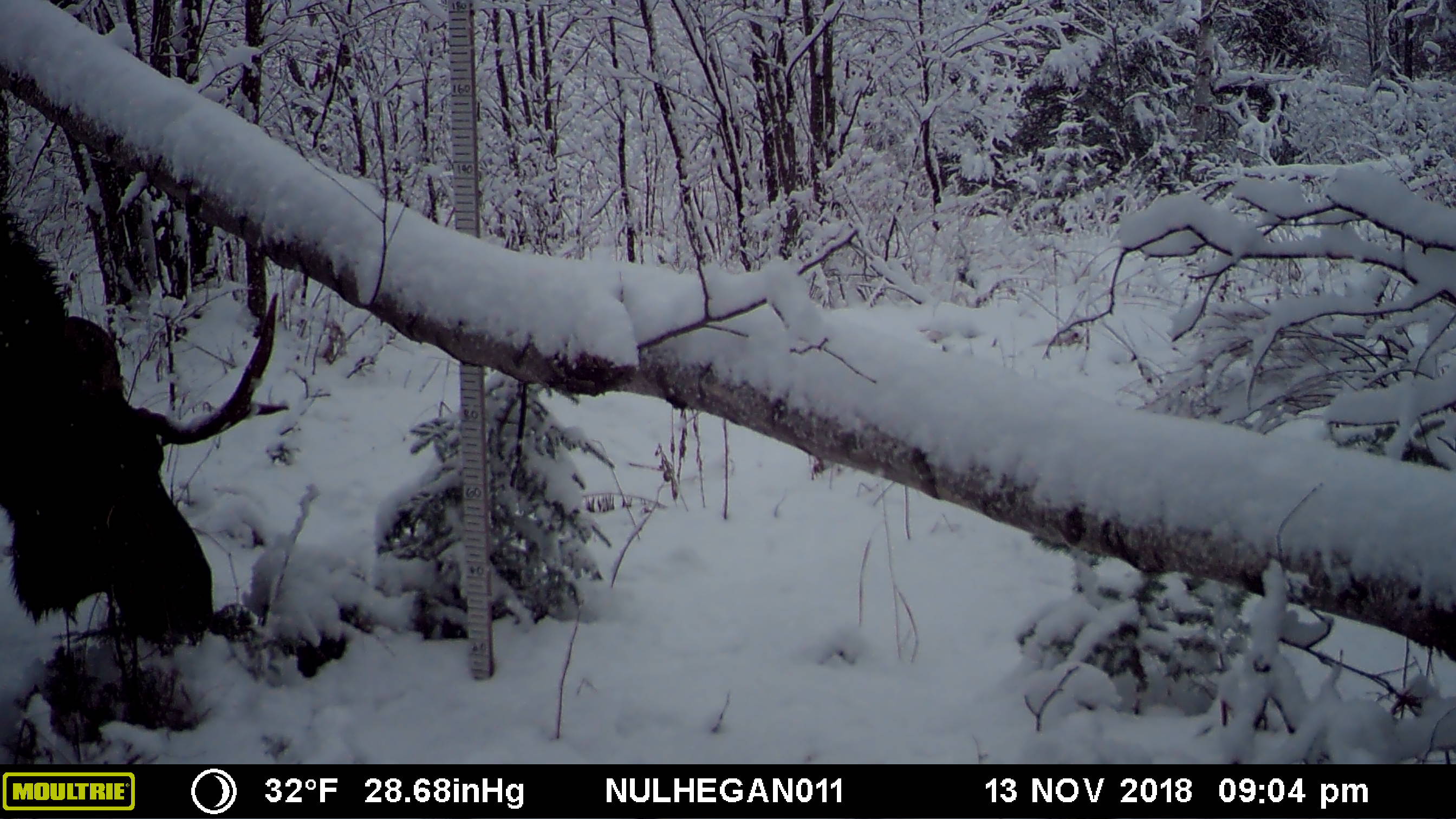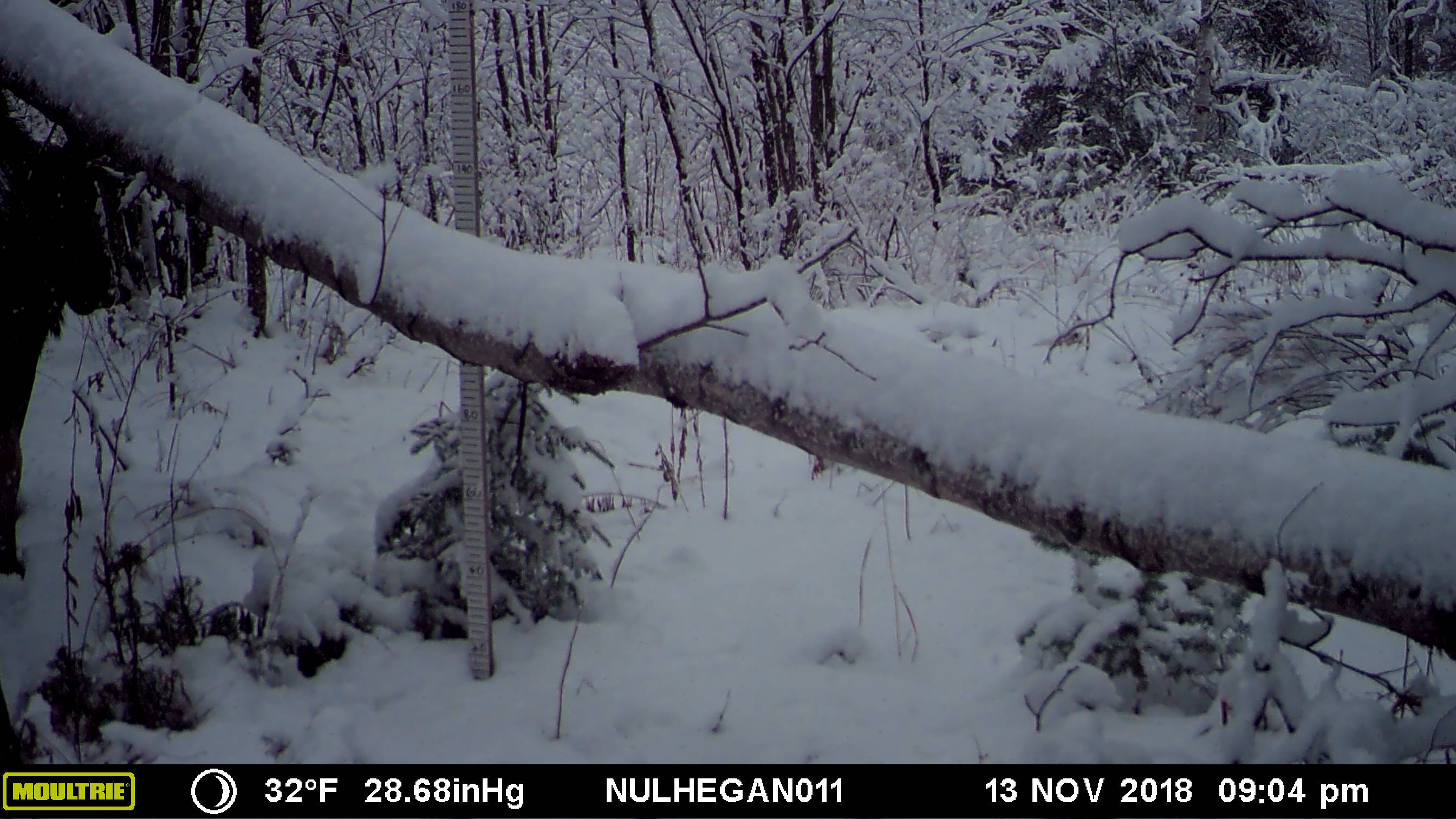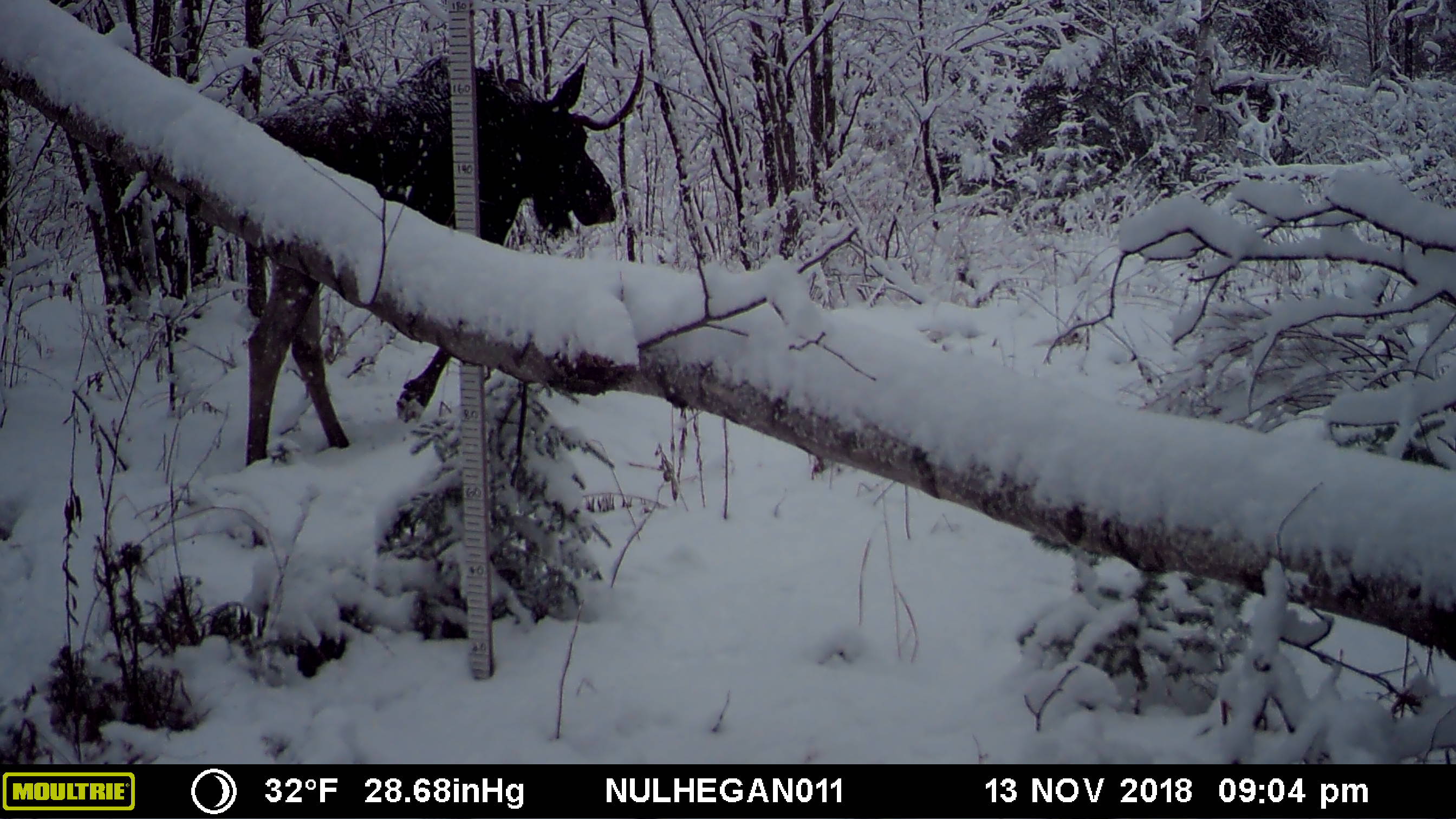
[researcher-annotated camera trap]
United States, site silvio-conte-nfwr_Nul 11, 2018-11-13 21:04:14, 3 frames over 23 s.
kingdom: Animalia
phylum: Chordata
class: Mammalia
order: Artiodactyla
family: Cervidae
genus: Alces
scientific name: Alces alces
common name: moose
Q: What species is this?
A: Moose (Alces alces).